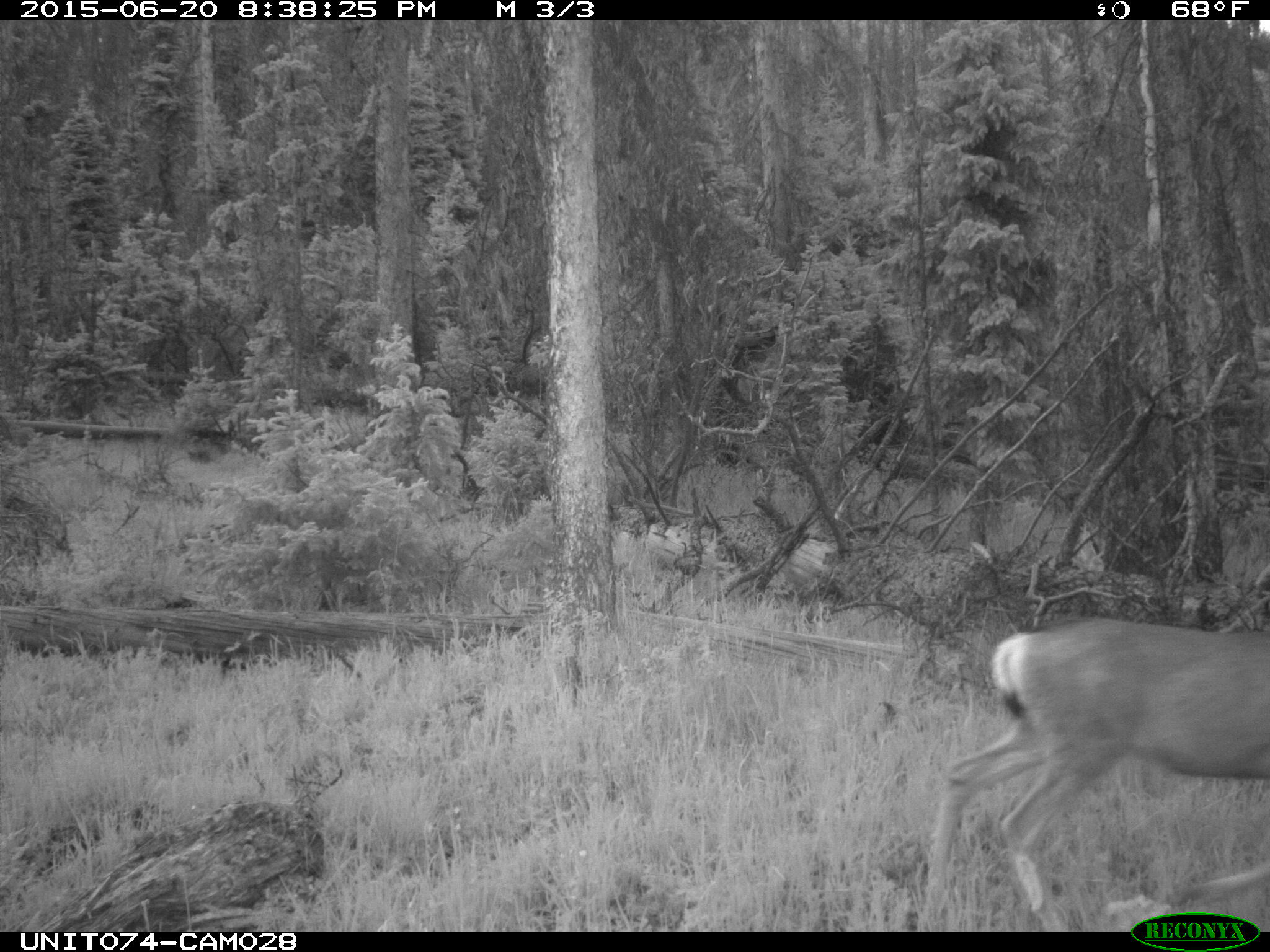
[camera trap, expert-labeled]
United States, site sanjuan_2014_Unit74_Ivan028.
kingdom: Animalia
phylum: Chordata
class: Mammalia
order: Artiodactyla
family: Cervidae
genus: Odocoileus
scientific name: Odocoileus hemionus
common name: mule deer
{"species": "Odocoileus hemionus (mule deer)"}